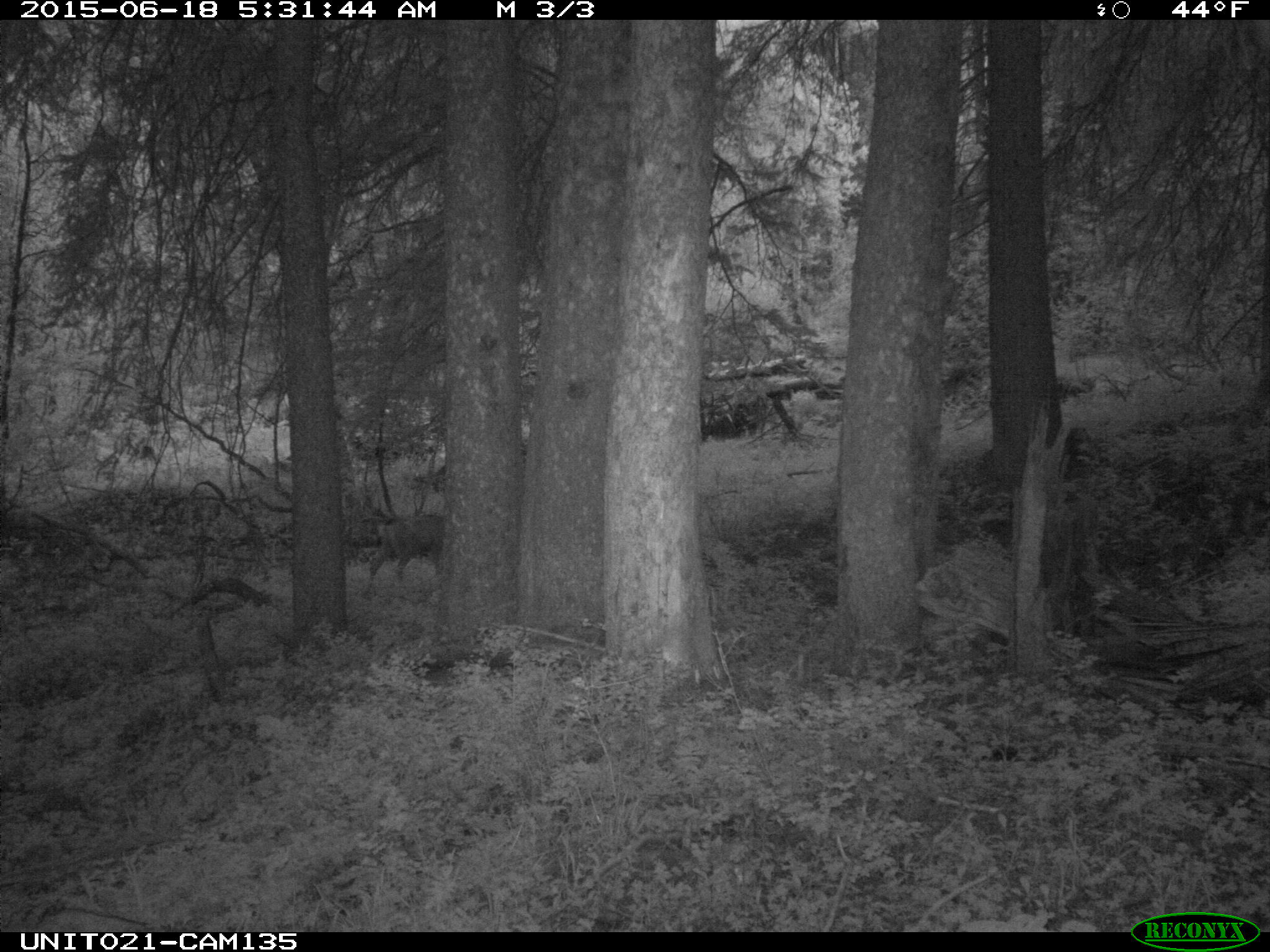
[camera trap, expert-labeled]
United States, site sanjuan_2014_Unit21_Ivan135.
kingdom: Animalia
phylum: Chordata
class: Mammalia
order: Artiodactyla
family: Cervidae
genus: Odocoileus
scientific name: Odocoileus hemionus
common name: mule deer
Odocoileus hemionus (mule deer).